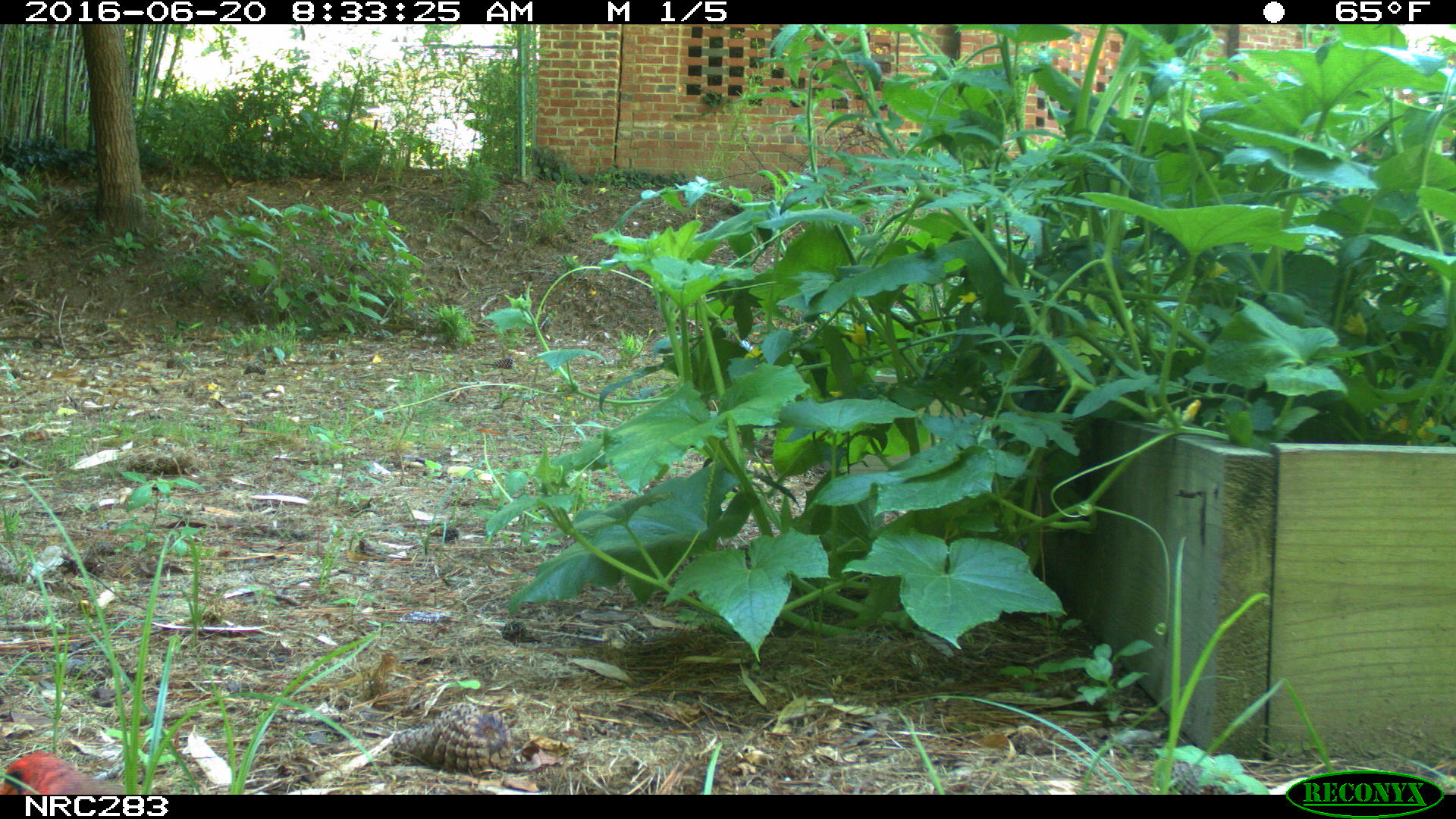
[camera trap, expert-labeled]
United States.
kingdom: Animalia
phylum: Chordata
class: Aves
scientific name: Aves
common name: bird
Bird (Aves).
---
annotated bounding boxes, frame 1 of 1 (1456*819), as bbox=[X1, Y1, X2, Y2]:
Bird: bbox=[4, 739, 127, 794]